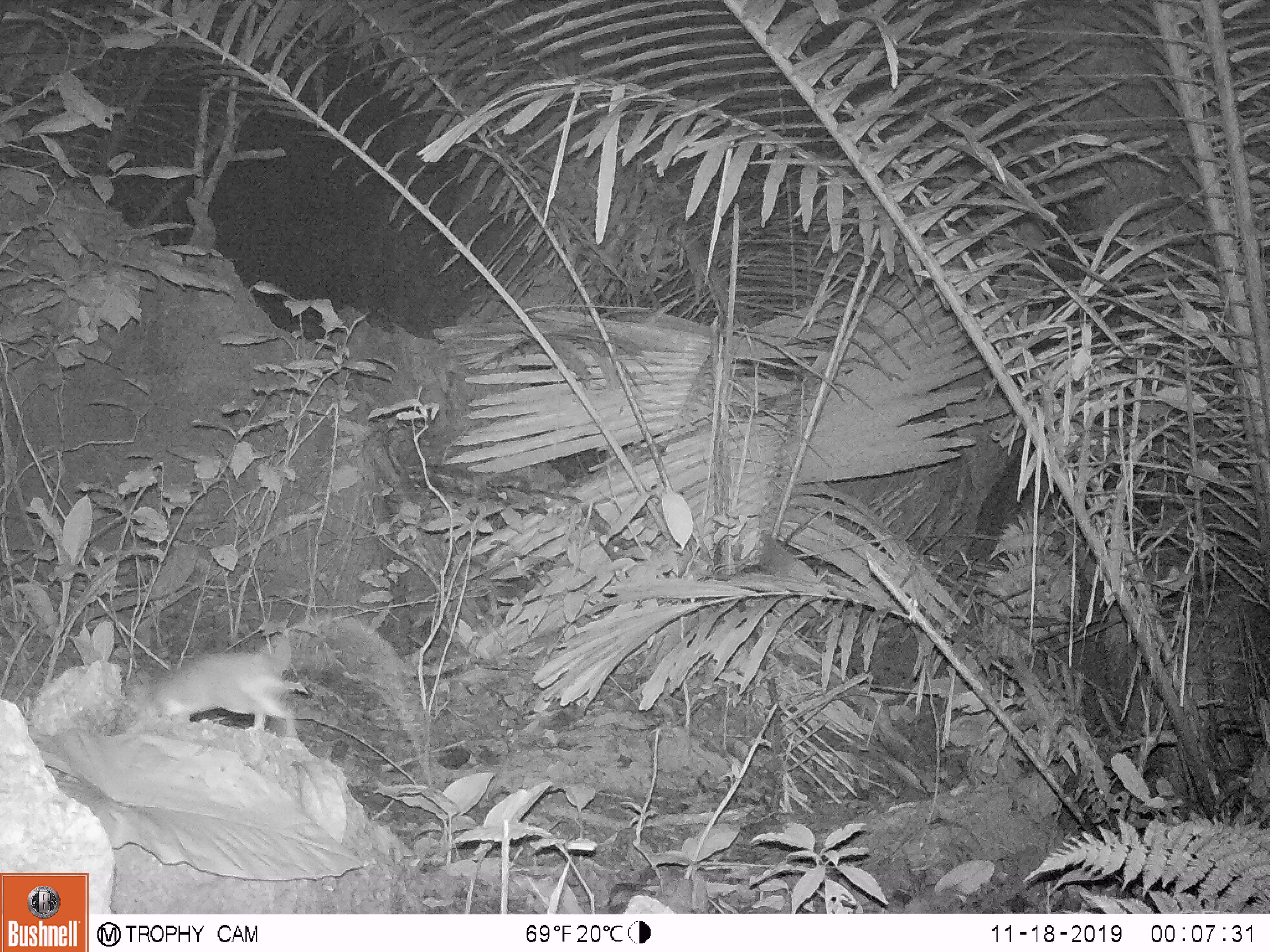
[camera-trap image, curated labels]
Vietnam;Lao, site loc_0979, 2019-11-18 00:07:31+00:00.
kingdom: Animalia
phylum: Chordata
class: Mammalia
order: Rodentia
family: Muridae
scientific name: Muridae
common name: old-world mice and rats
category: unidentified murid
Unidentified murid (old-world mice and rats) (Muridae). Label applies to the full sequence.